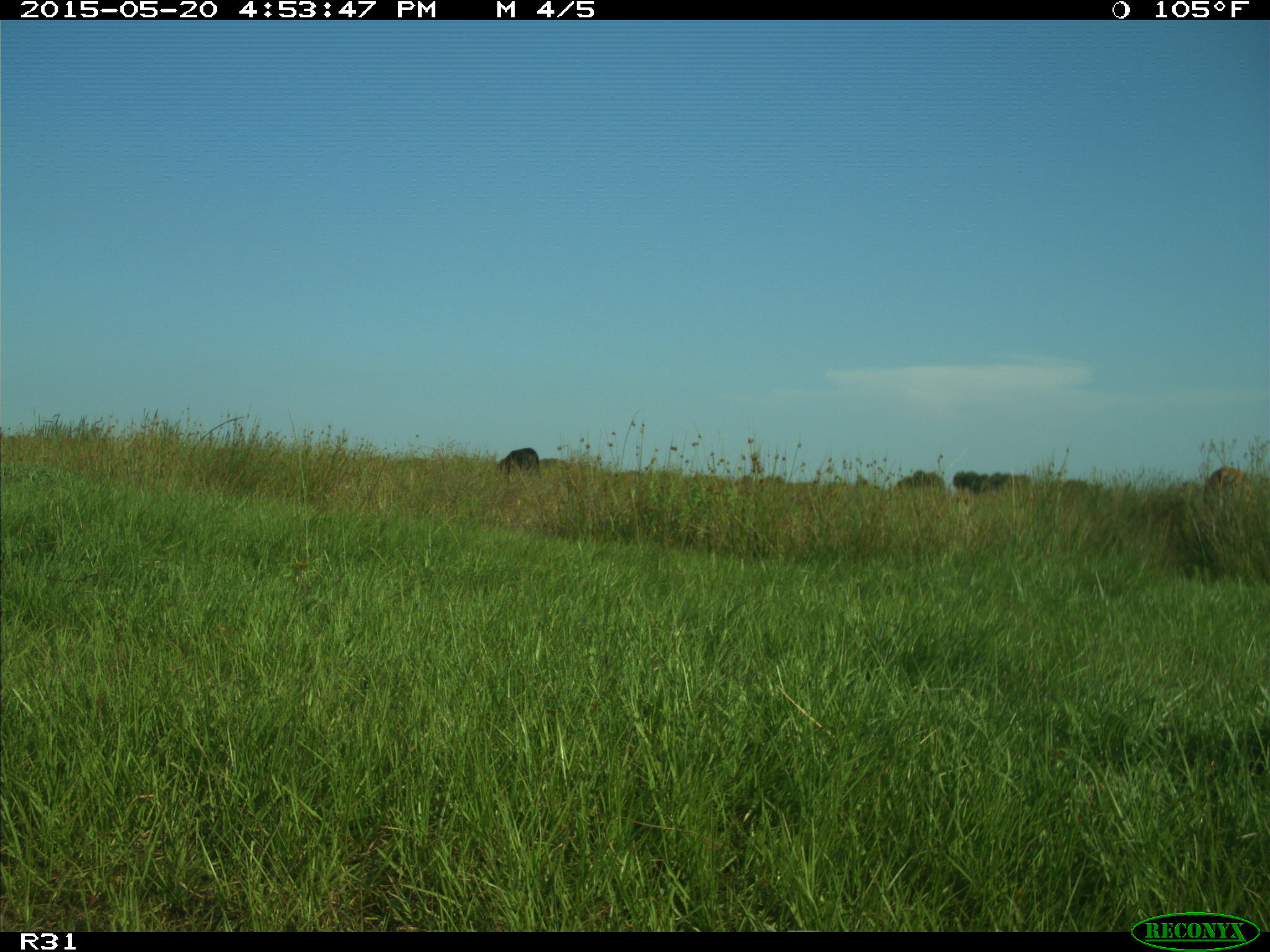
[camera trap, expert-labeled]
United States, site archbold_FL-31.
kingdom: Animalia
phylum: Chordata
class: Mammalia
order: Artiodactyla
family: Bovidae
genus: Bos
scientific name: Bos taurus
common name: domestic cow